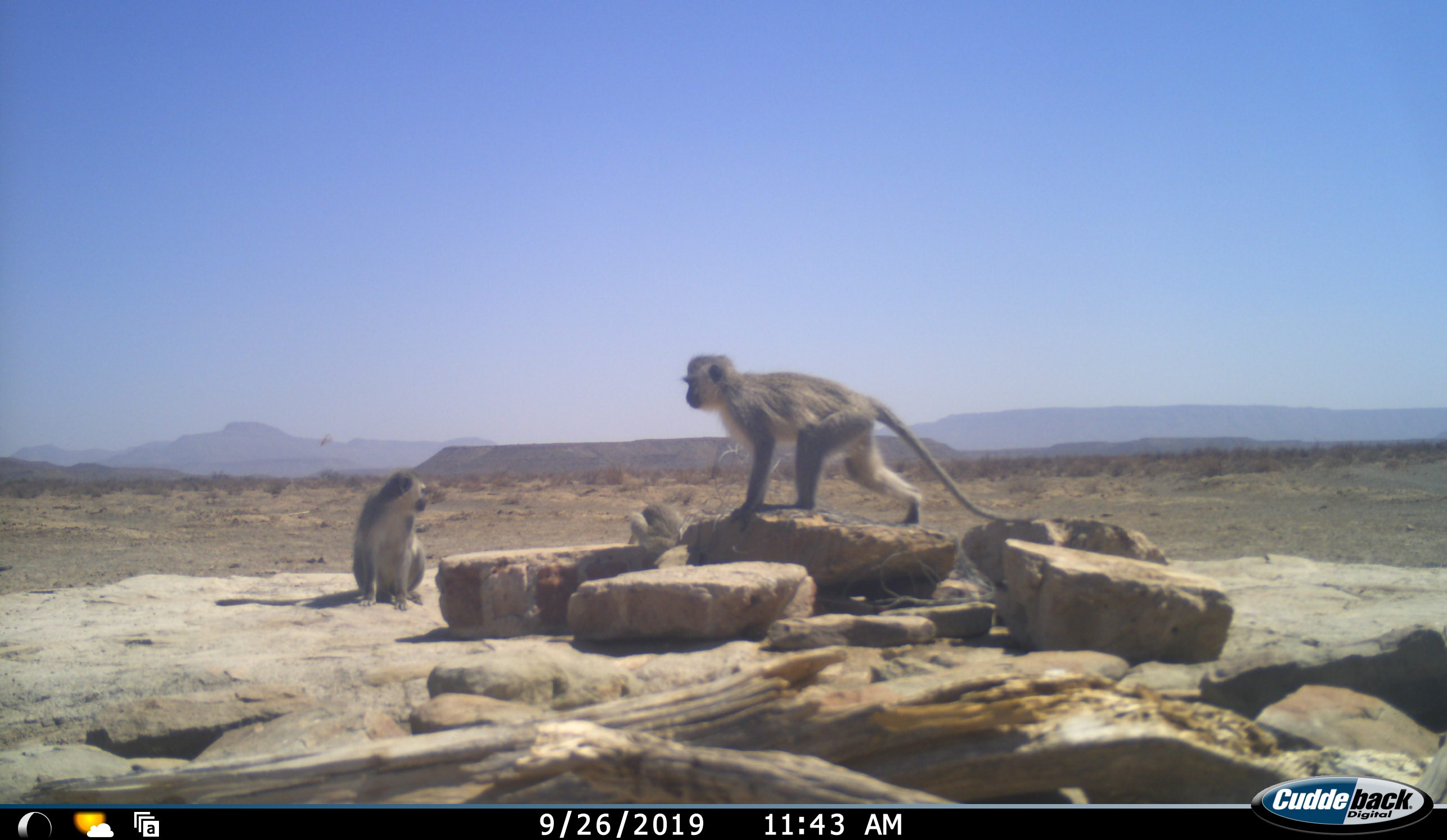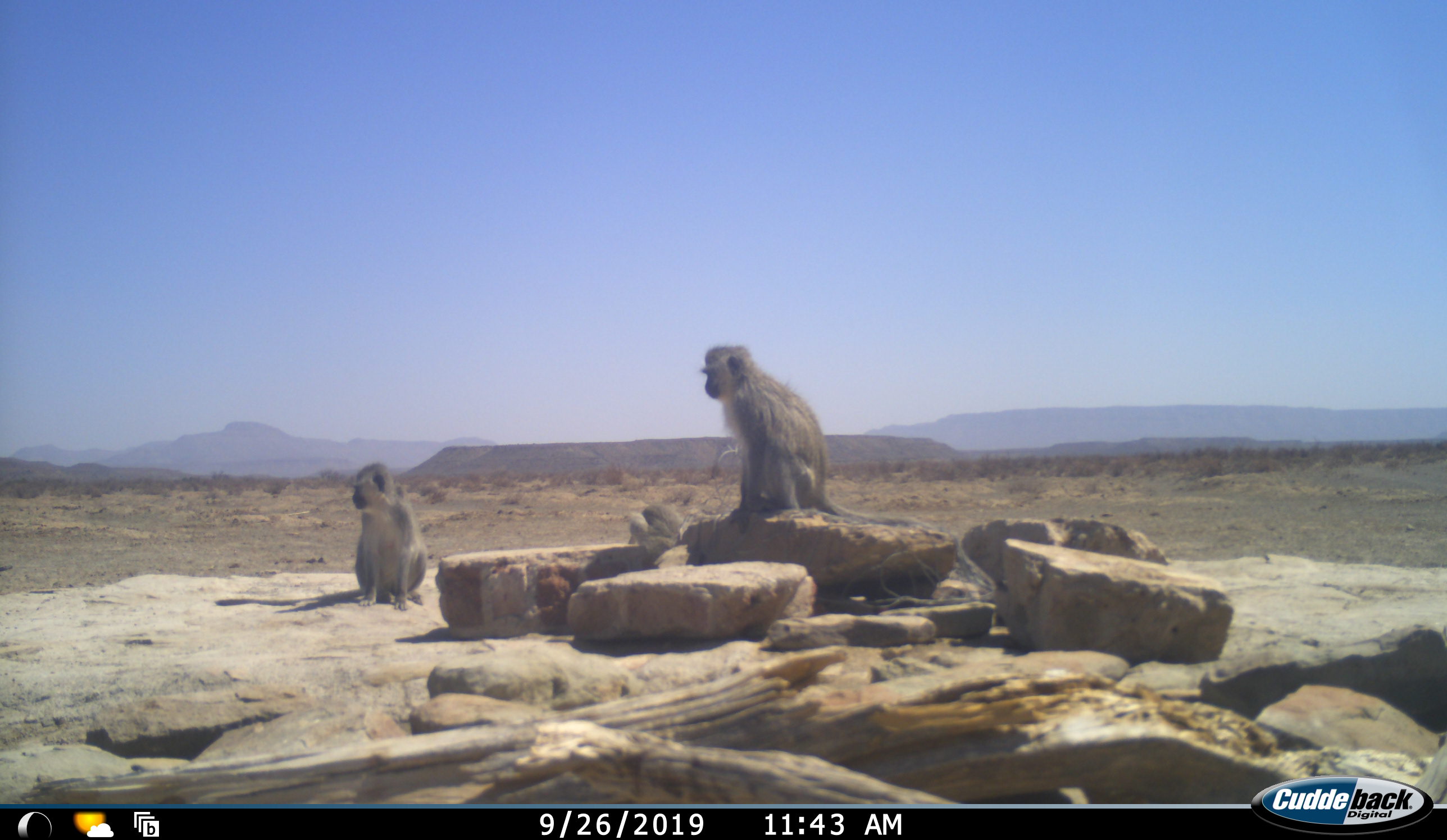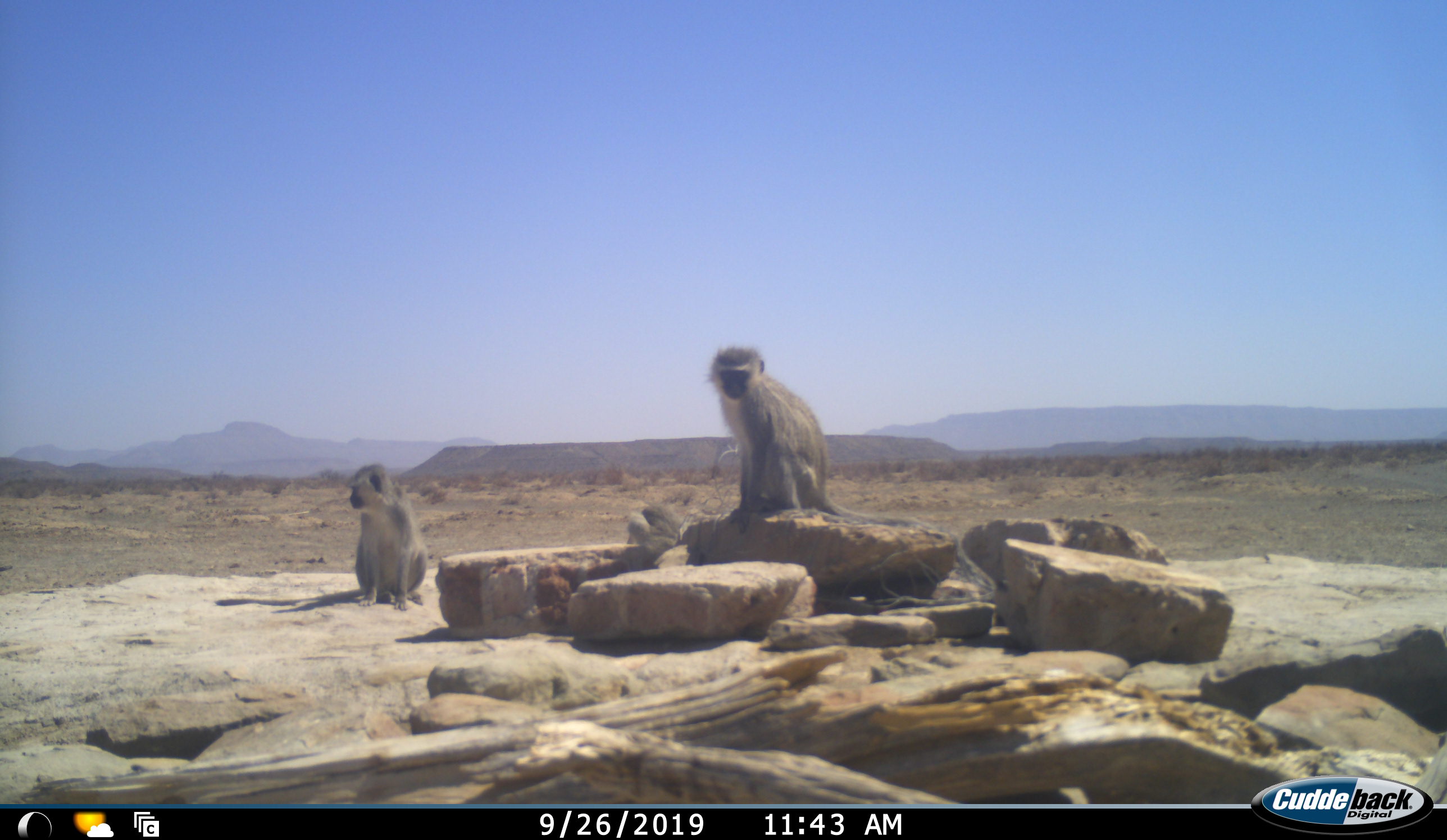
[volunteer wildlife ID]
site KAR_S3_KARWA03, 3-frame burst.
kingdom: Animalia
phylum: Chordata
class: Mammalia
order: Primates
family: Cercopithecidae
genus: Chlorocebus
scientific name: Chlorocebus pygerythrus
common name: vervet monkey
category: monkeyvervet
Monkeyvervet (vervet monkey) (Chlorocebus pygerythrus), count 3. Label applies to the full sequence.